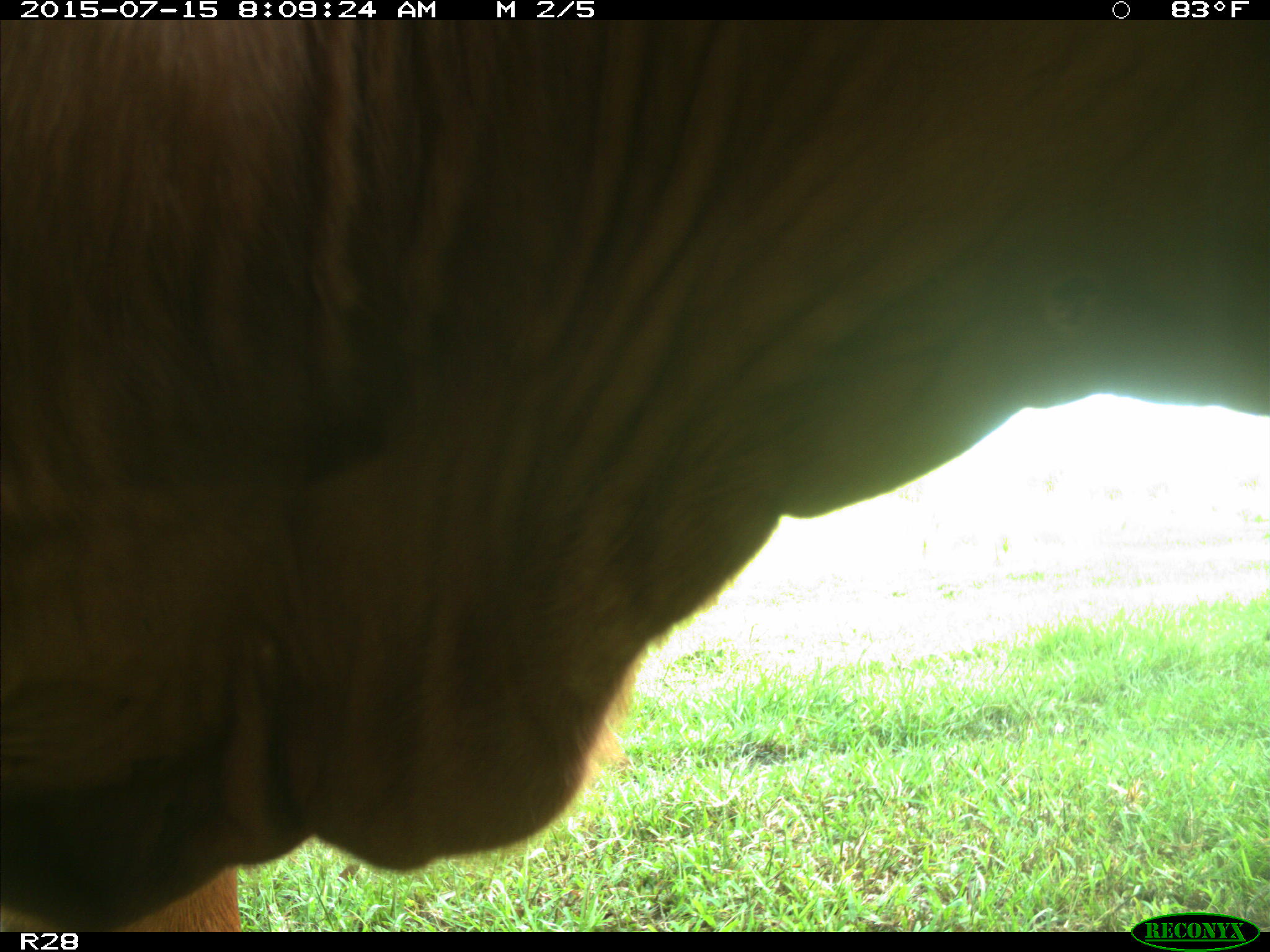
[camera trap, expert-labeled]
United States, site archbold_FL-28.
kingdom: Animalia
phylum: Chordata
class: Mammalia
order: Artiodactyla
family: Bovidae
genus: Bos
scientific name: Bos taurus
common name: domestic cow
Bos taurus (domestic cow).